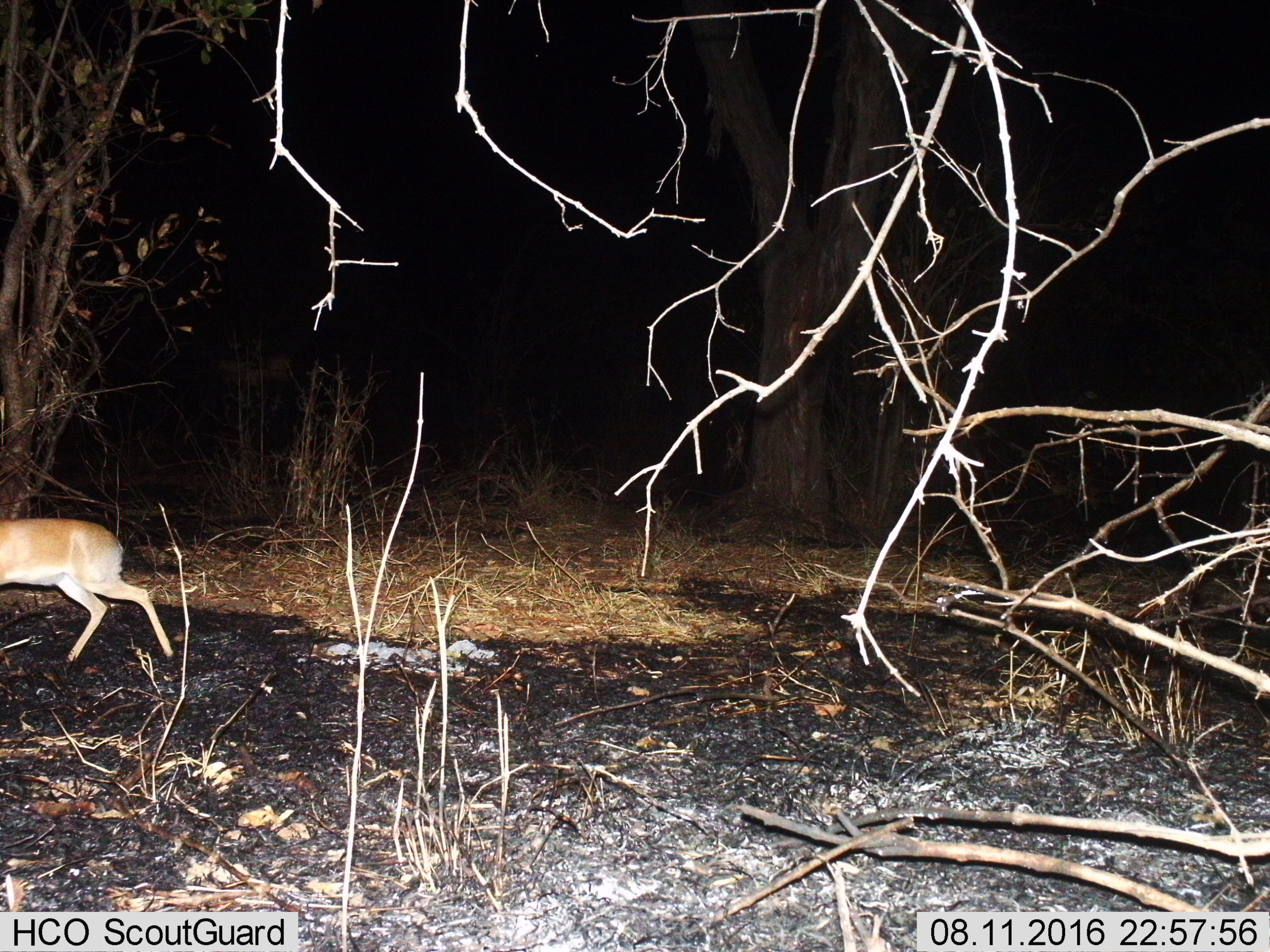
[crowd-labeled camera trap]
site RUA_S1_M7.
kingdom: Animalia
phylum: Chordata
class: Mammalia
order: Artiodactyla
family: Bovidae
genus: Madoqua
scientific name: Madoqua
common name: dik-dik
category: dikdik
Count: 1.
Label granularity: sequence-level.